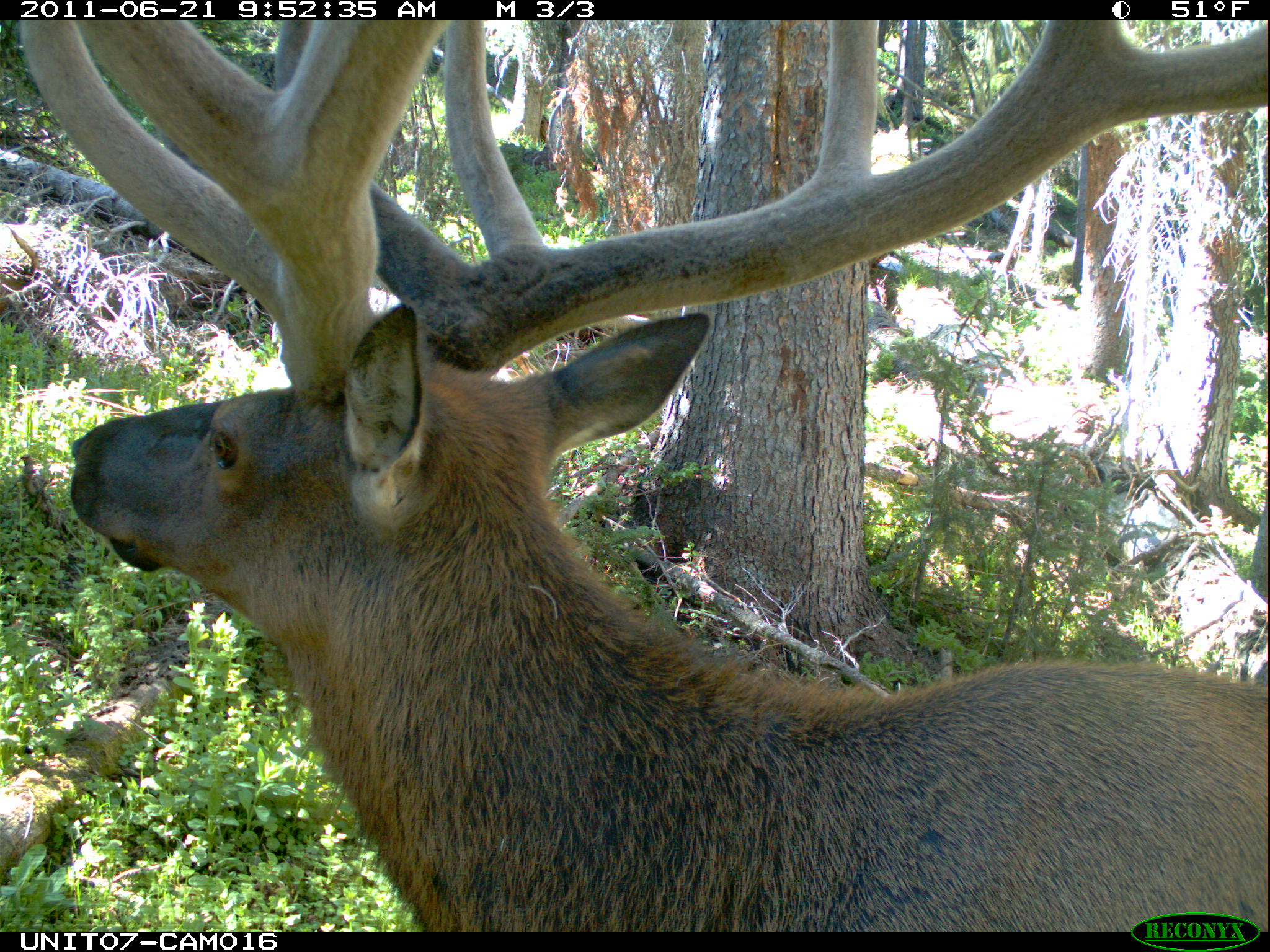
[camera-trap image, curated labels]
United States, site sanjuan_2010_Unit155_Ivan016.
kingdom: Animalia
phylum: Chordata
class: Mammalia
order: Artiodactyla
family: Cervidae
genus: Cervus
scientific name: Cervus elaphus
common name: red deer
Cervus elaphus (red deer).